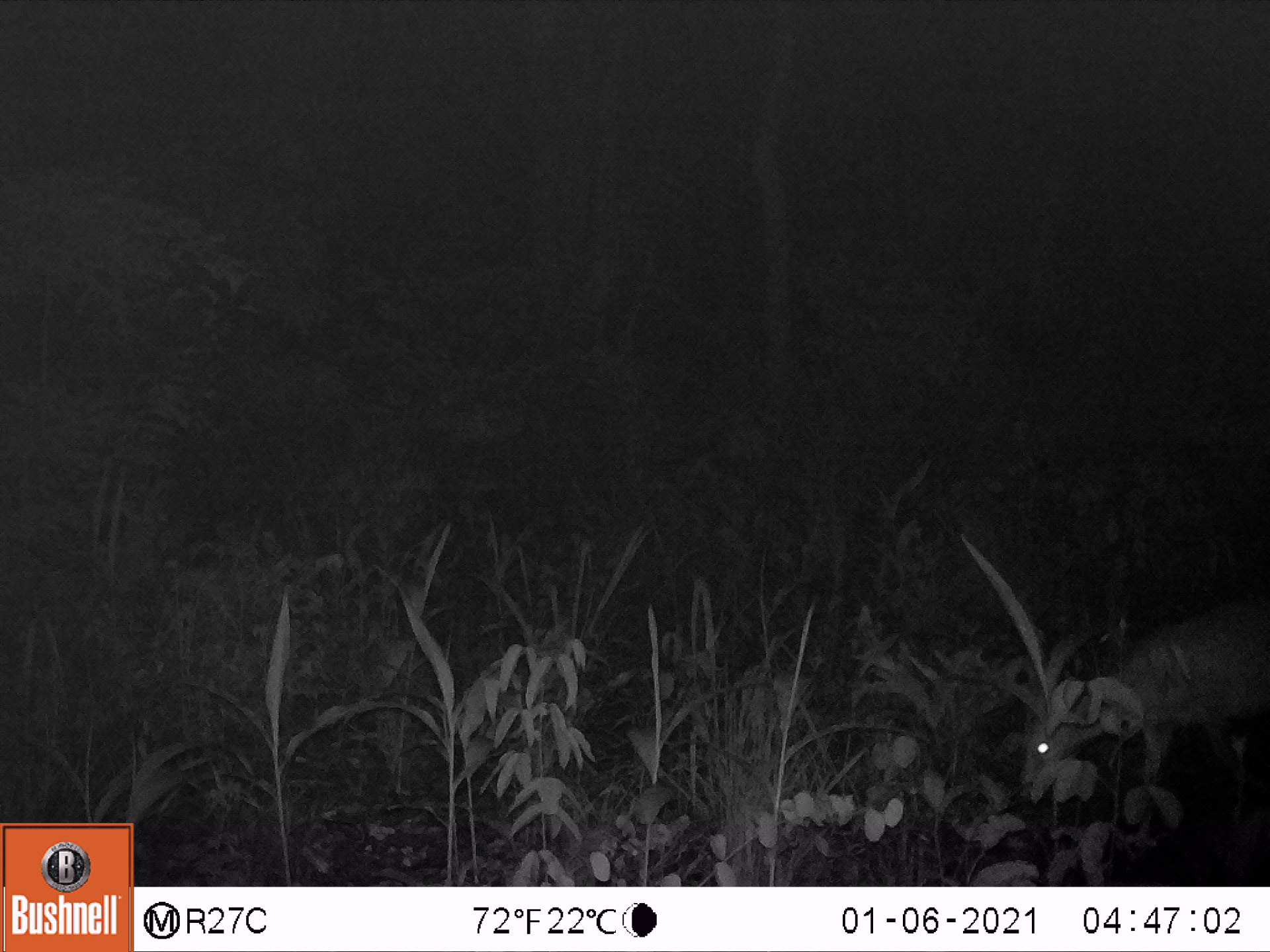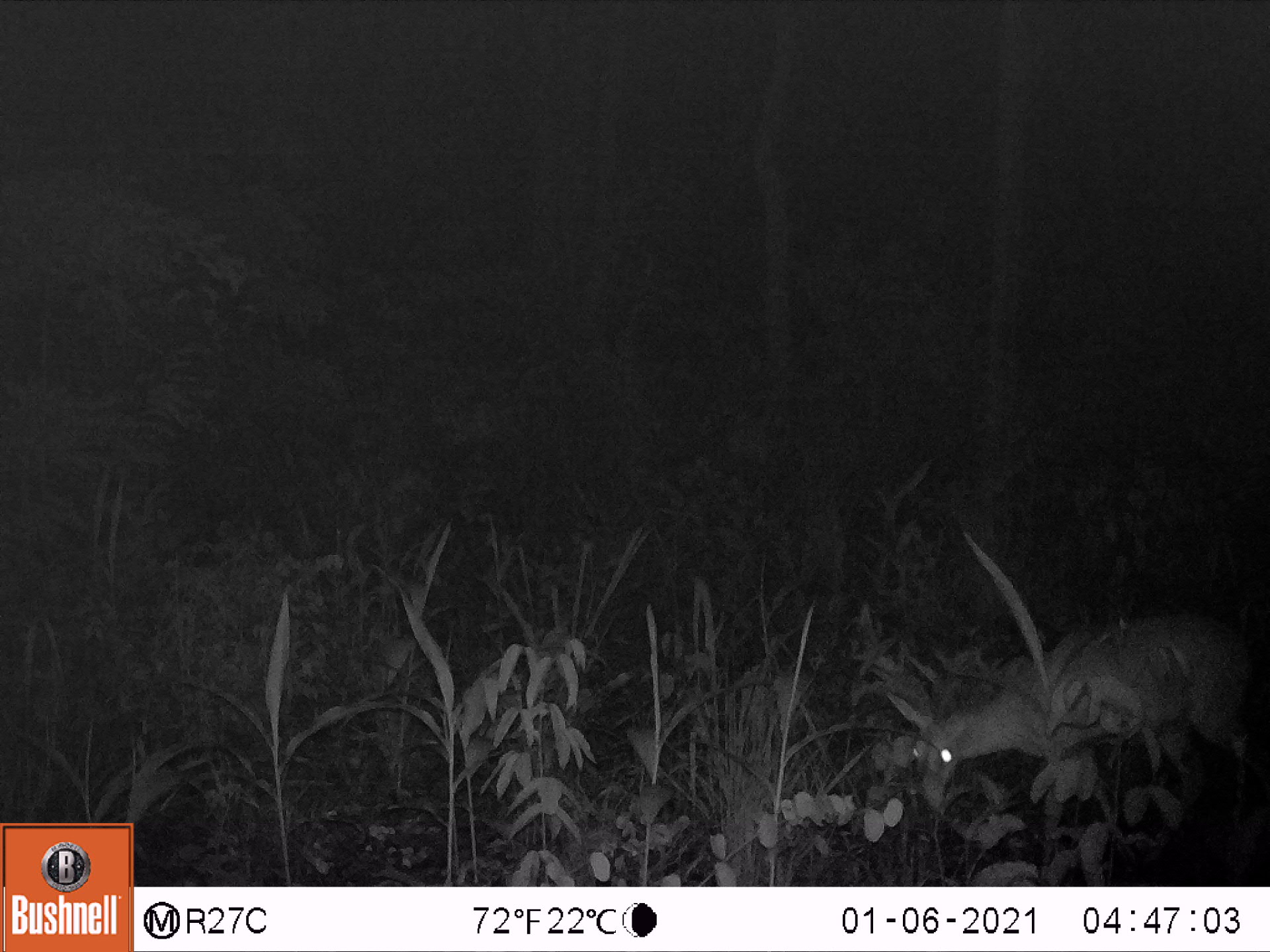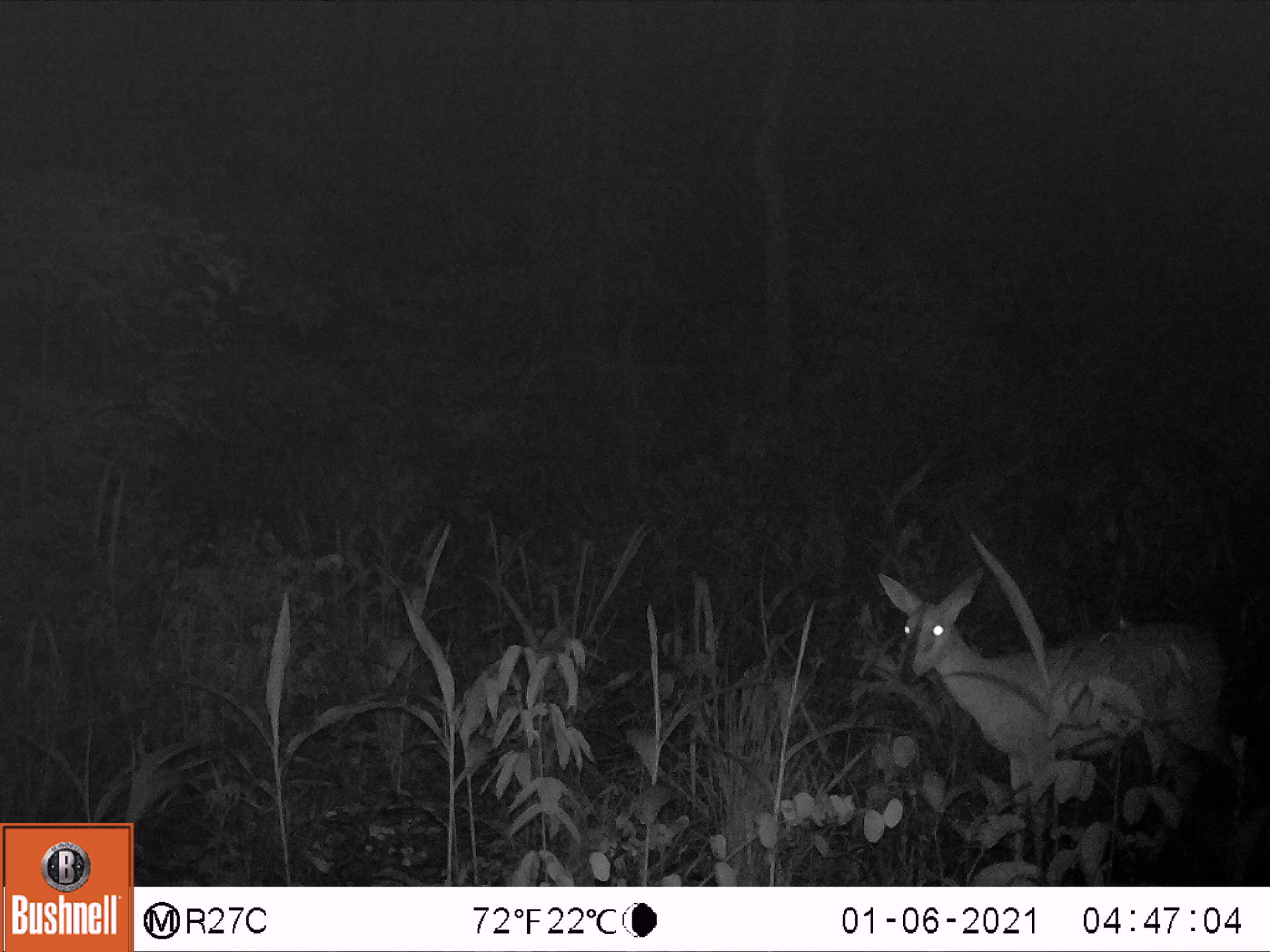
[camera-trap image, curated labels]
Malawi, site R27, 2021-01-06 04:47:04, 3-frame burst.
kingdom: Animalia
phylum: Chordata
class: Mammalia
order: Artiodactyla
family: Bovidae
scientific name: Antilopinae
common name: small antelope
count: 1